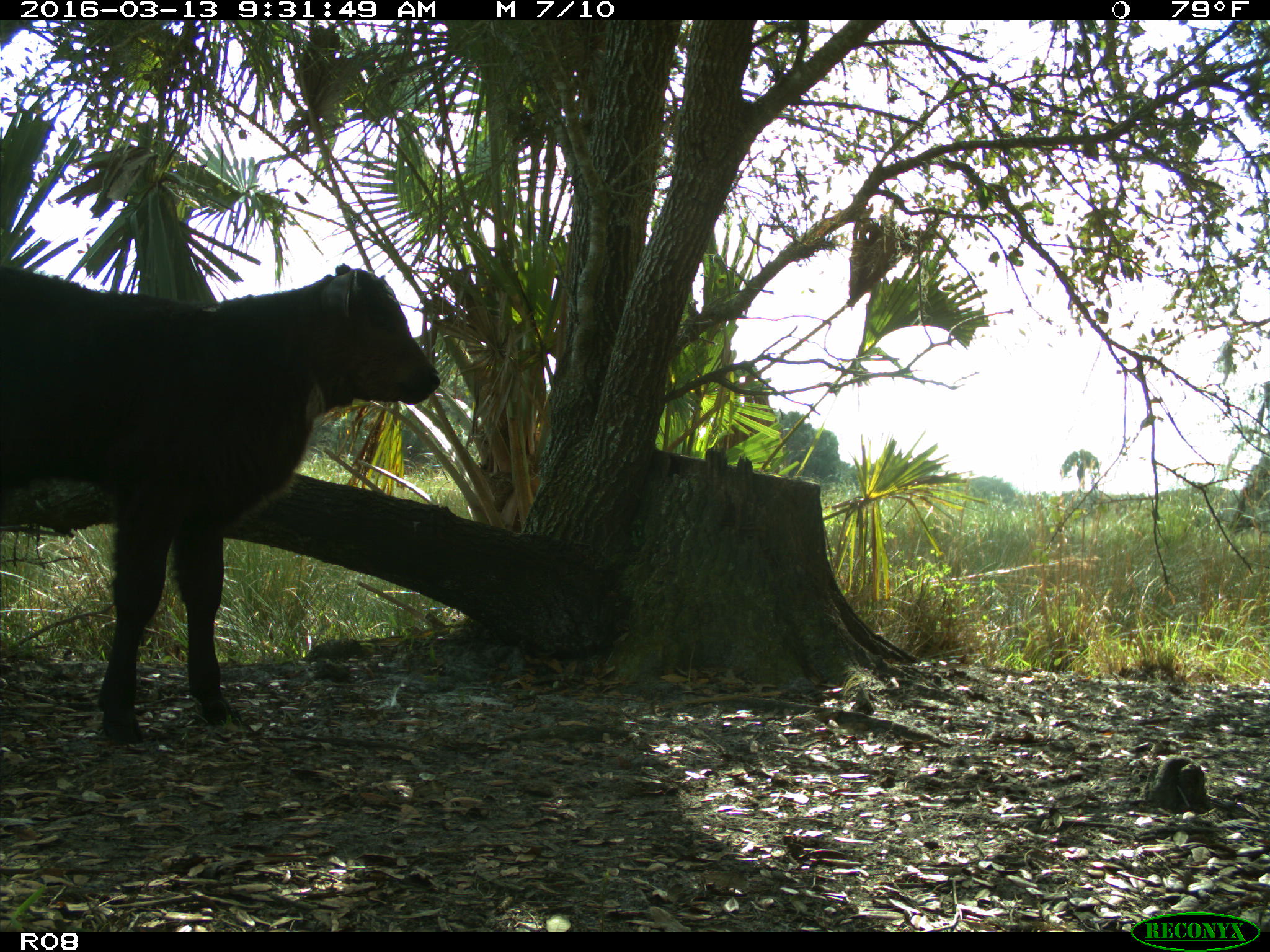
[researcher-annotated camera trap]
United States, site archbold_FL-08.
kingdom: Animalia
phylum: Chordata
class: Mammalia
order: Artiodactyla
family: Bovidae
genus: Bos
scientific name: Bos taurus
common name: domestic cow